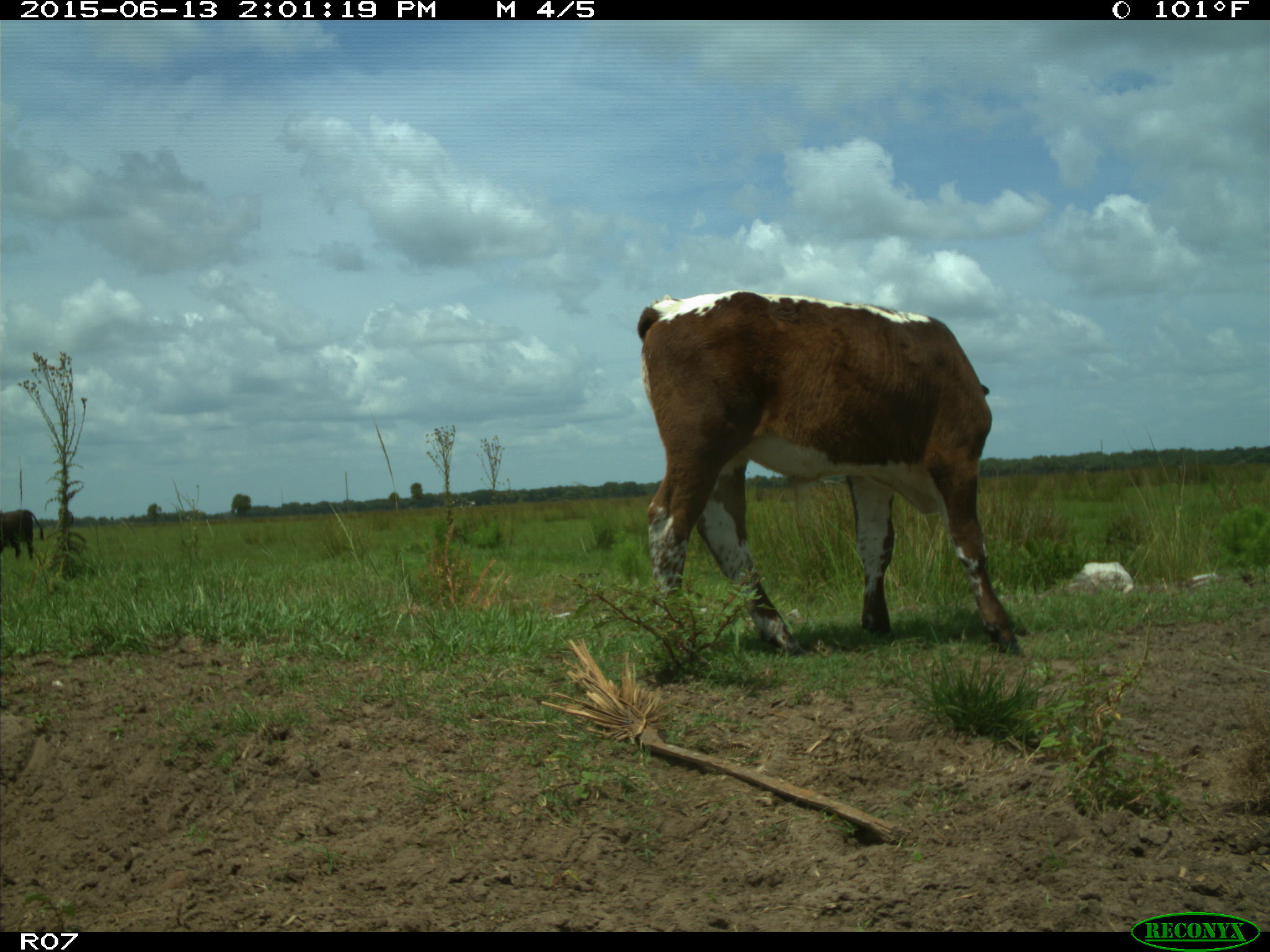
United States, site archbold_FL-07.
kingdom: Animalia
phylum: Chordata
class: Mammalia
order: Artiodactyla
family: Bovidae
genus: Bos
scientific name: Bos taurus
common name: domestic cow